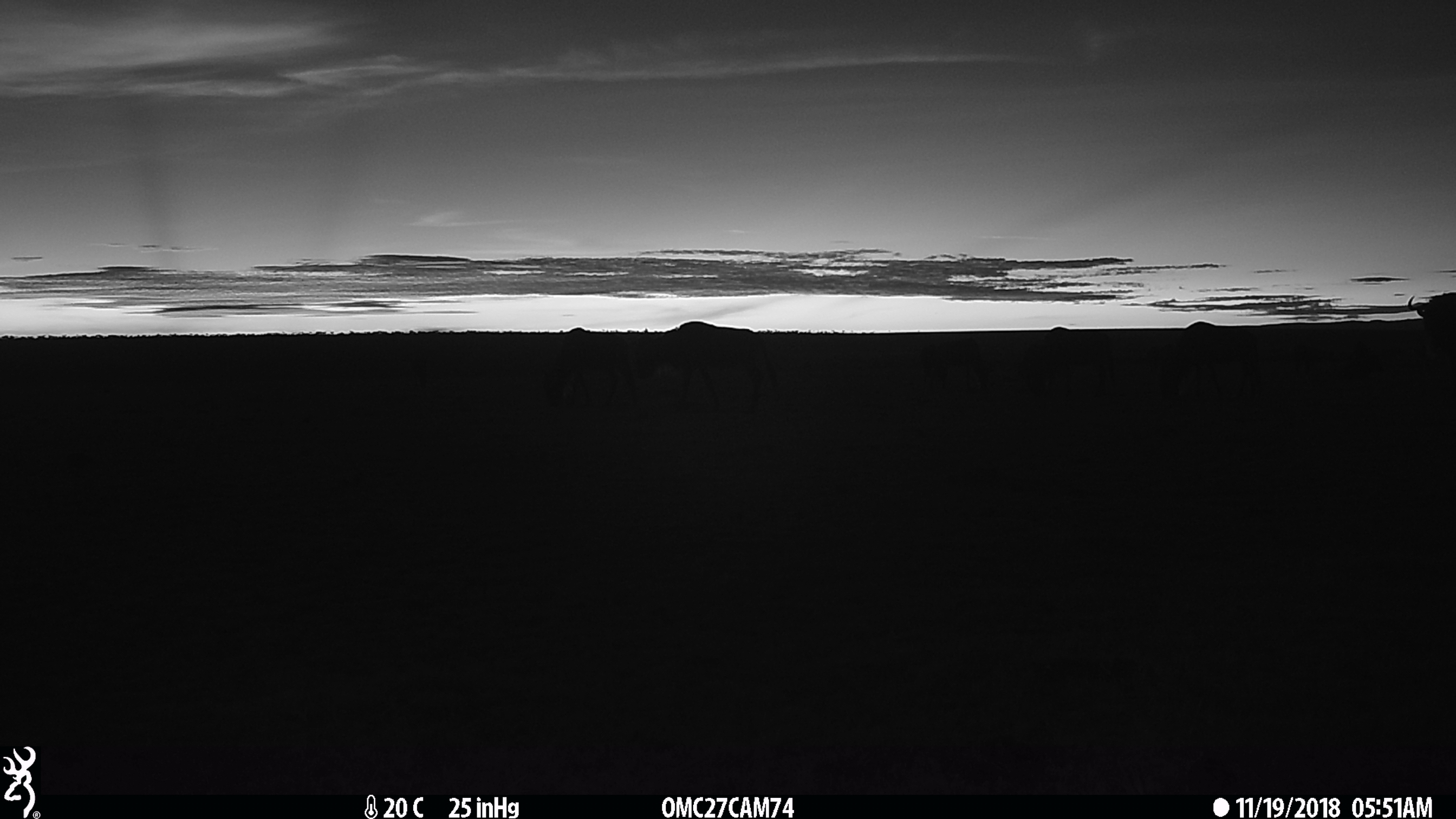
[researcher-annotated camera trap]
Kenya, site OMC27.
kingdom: Animalia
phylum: Chordata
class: Mammalia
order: Artiodactyla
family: Bovidae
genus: Connochaetes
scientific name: Connochaetes taurinus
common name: blue wildebeest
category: wildebeest